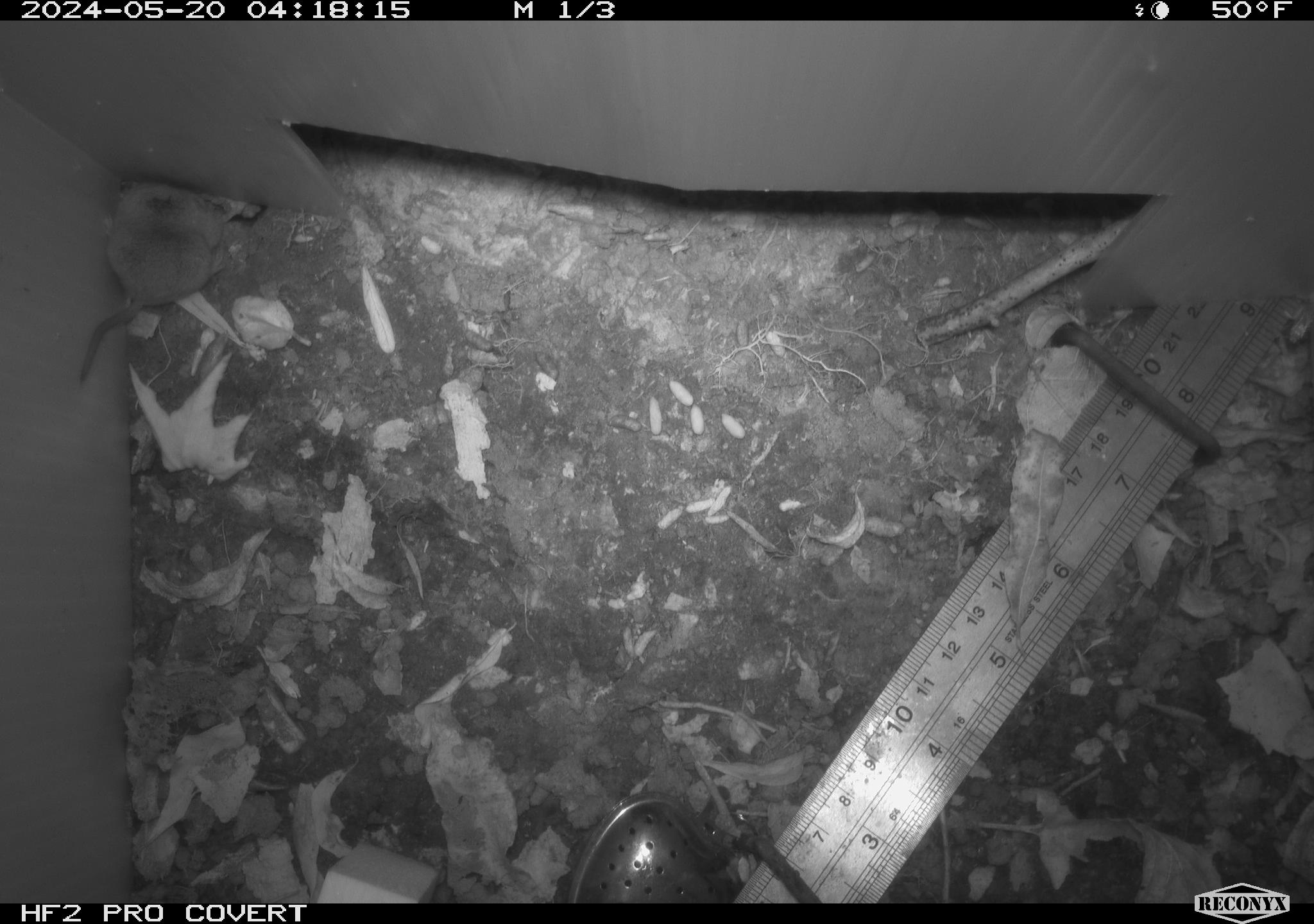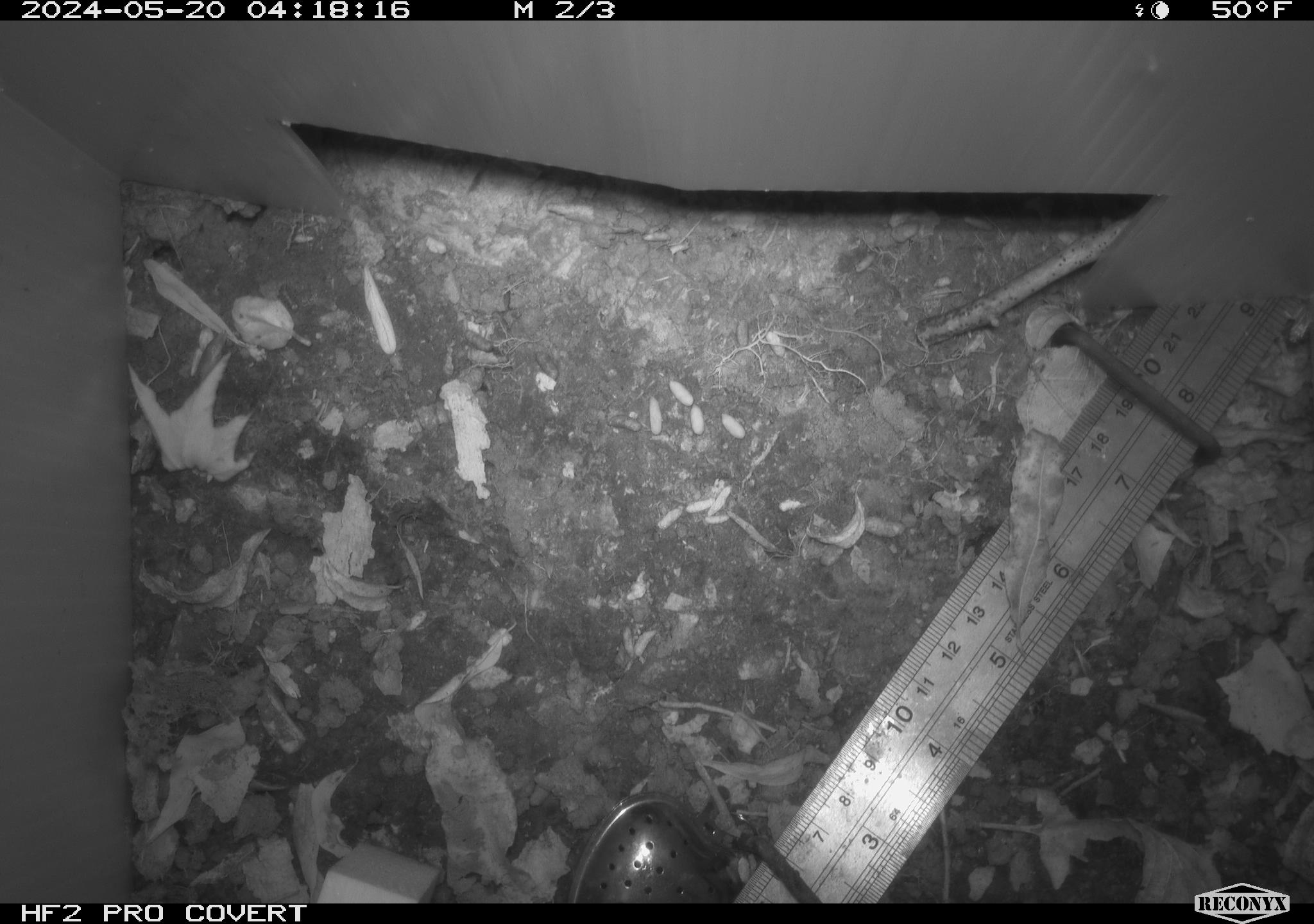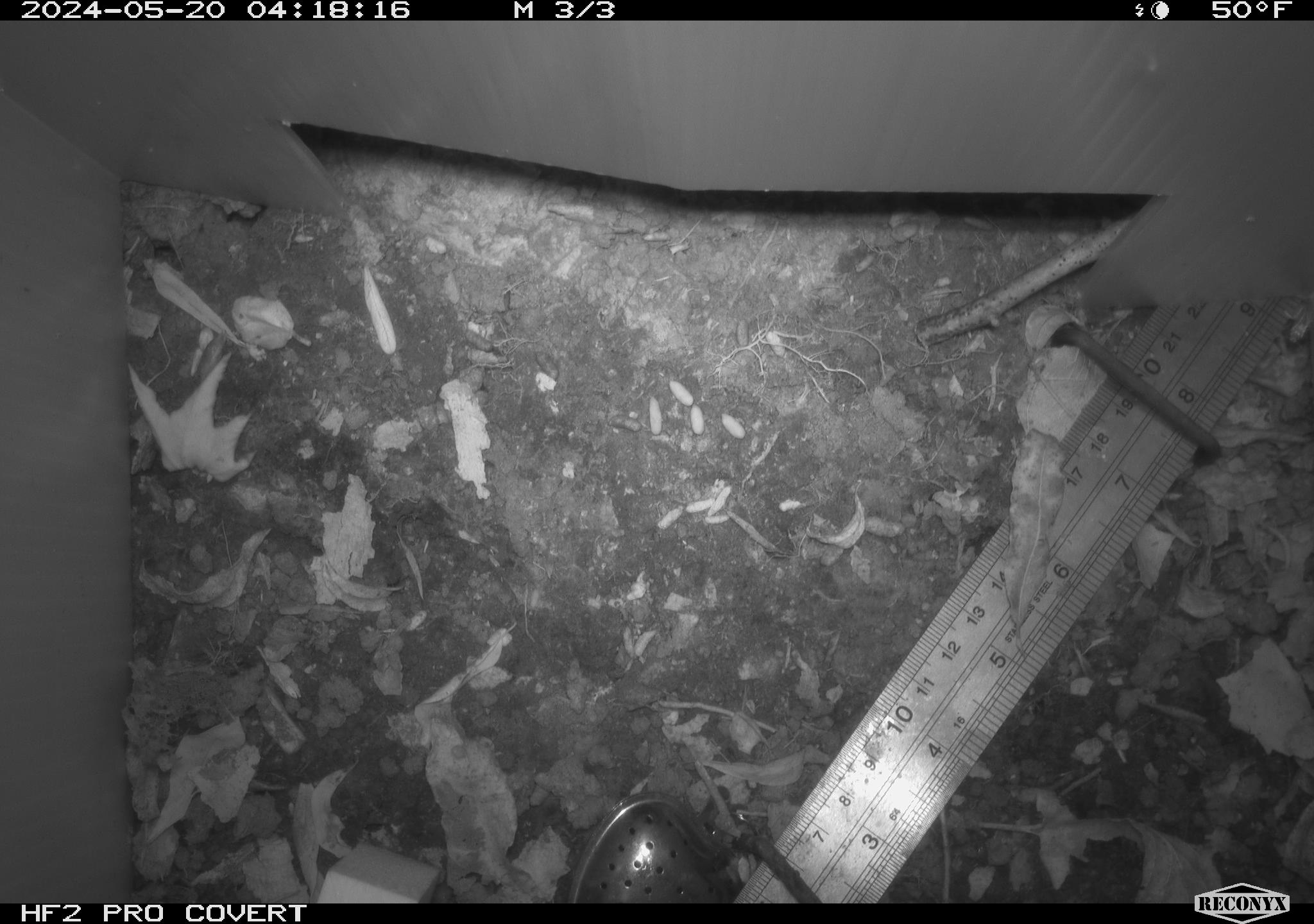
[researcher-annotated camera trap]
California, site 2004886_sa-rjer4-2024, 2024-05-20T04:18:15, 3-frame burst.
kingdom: Animalia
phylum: Chordata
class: Mammalia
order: Eulipotyphla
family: Soricidae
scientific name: Soricidae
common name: shrews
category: soricidae family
Soricidae family (shrews) (Soricidae).